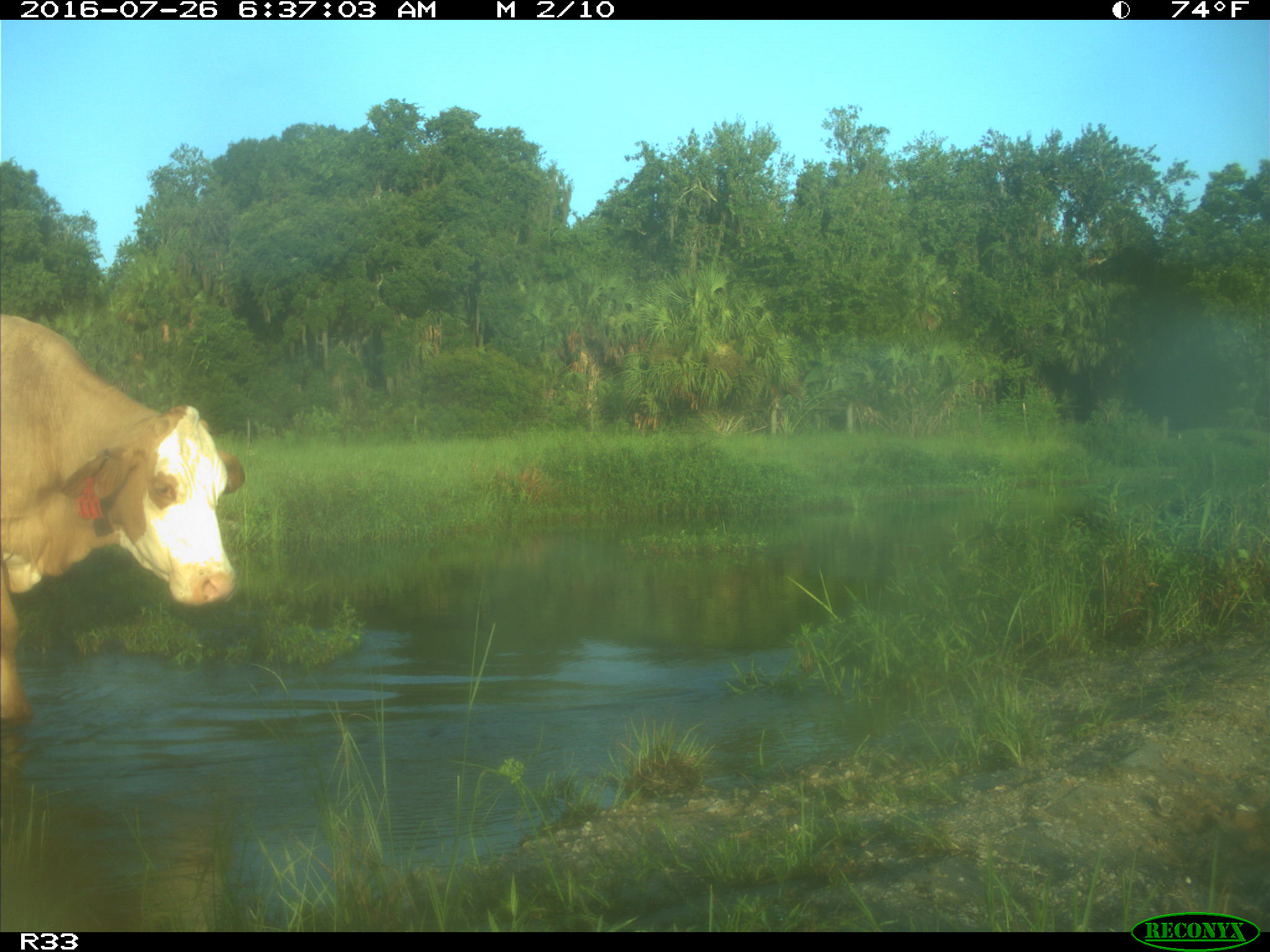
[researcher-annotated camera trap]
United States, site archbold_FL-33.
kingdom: Animalia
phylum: Chordata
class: Mammalia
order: Artiodactyla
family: Bovidae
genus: Bos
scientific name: Bos taurus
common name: domestic cow